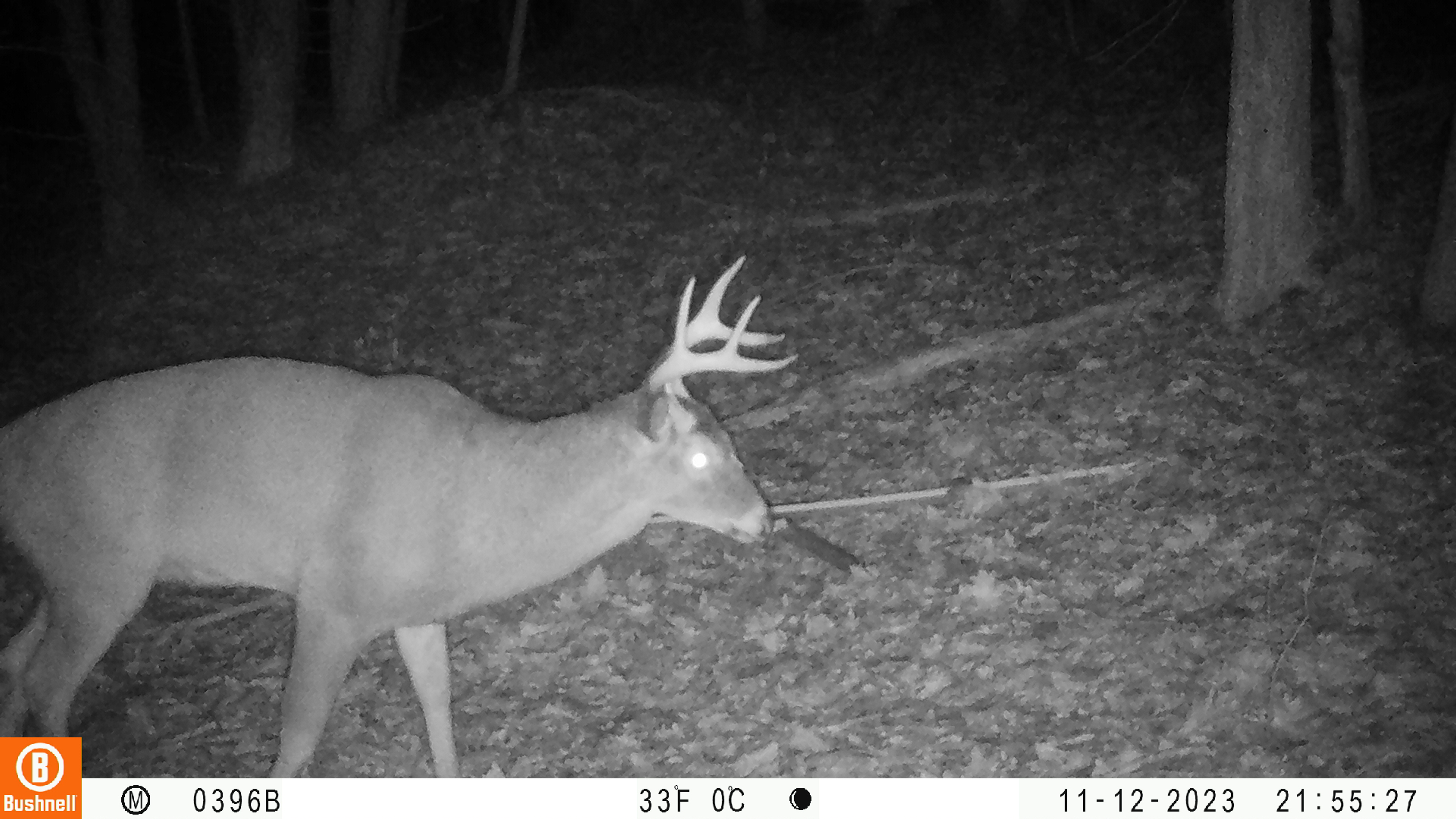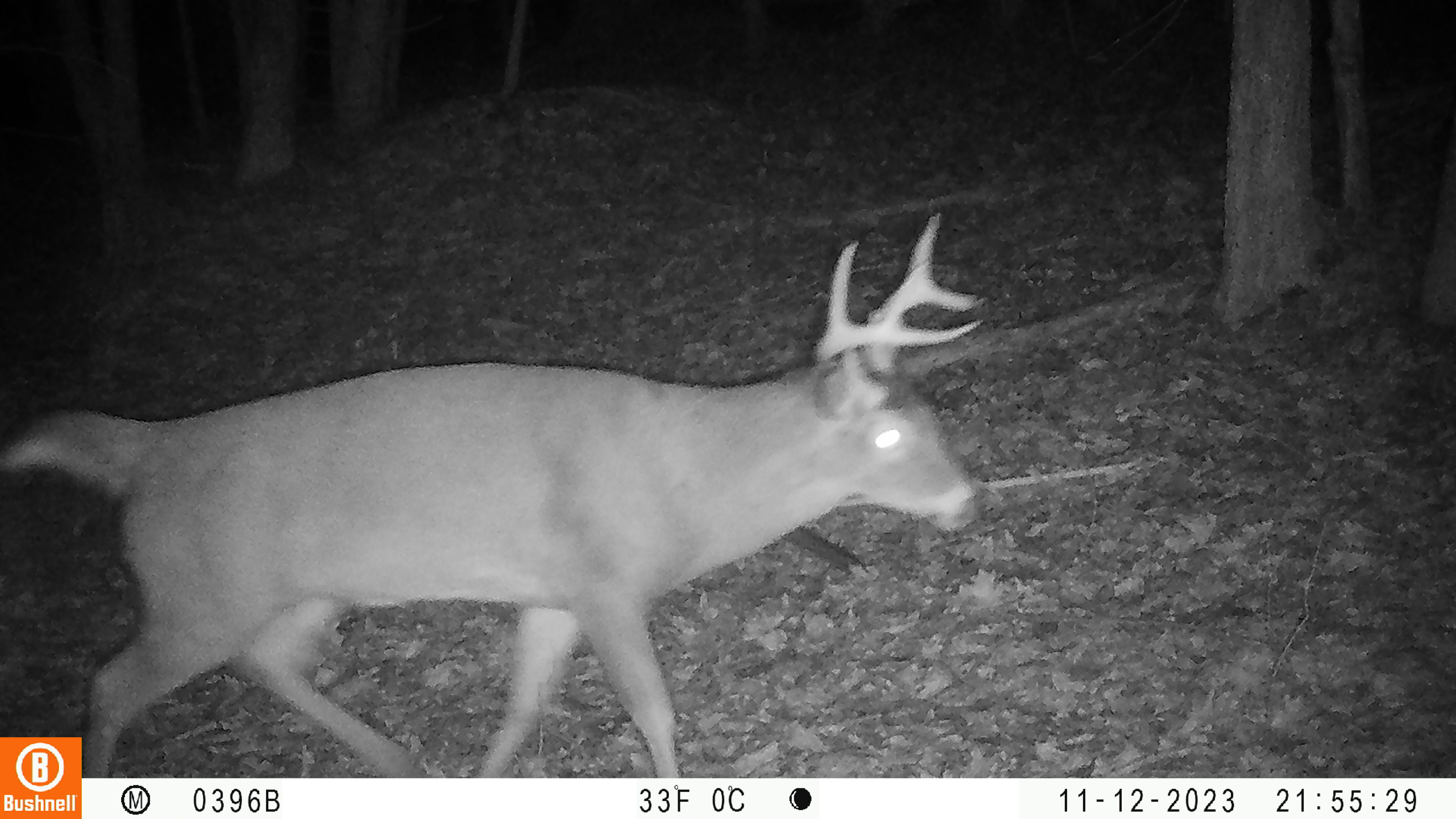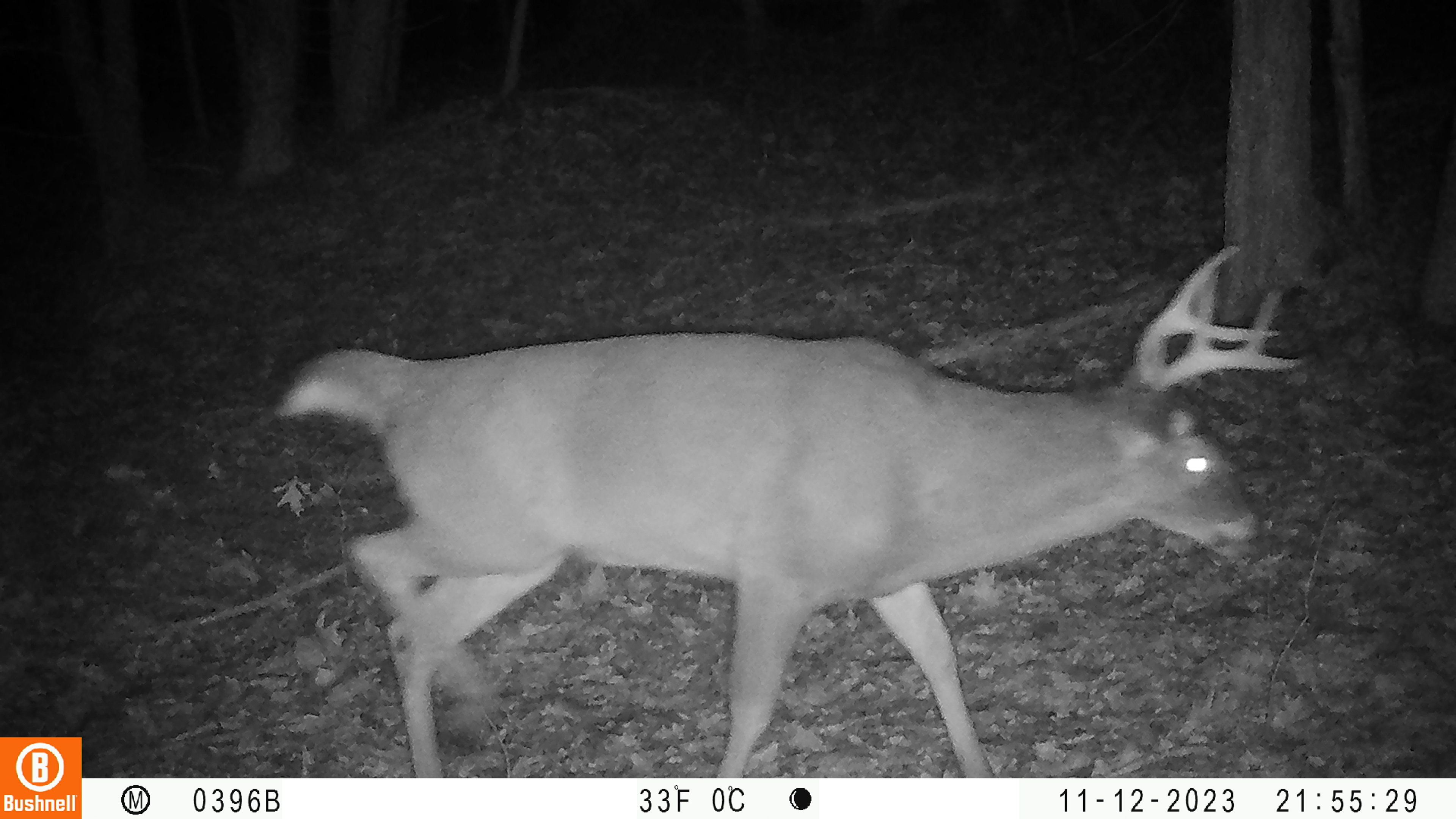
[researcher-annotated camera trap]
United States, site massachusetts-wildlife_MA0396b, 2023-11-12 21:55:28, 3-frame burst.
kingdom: Animalia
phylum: Chordata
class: Mammalia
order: Artiodactyla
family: Cervidae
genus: Odocoileus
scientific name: Odocoileus virginianus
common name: white-tailed deer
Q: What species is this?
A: White-tailed deer (Odocoileus virginianus).